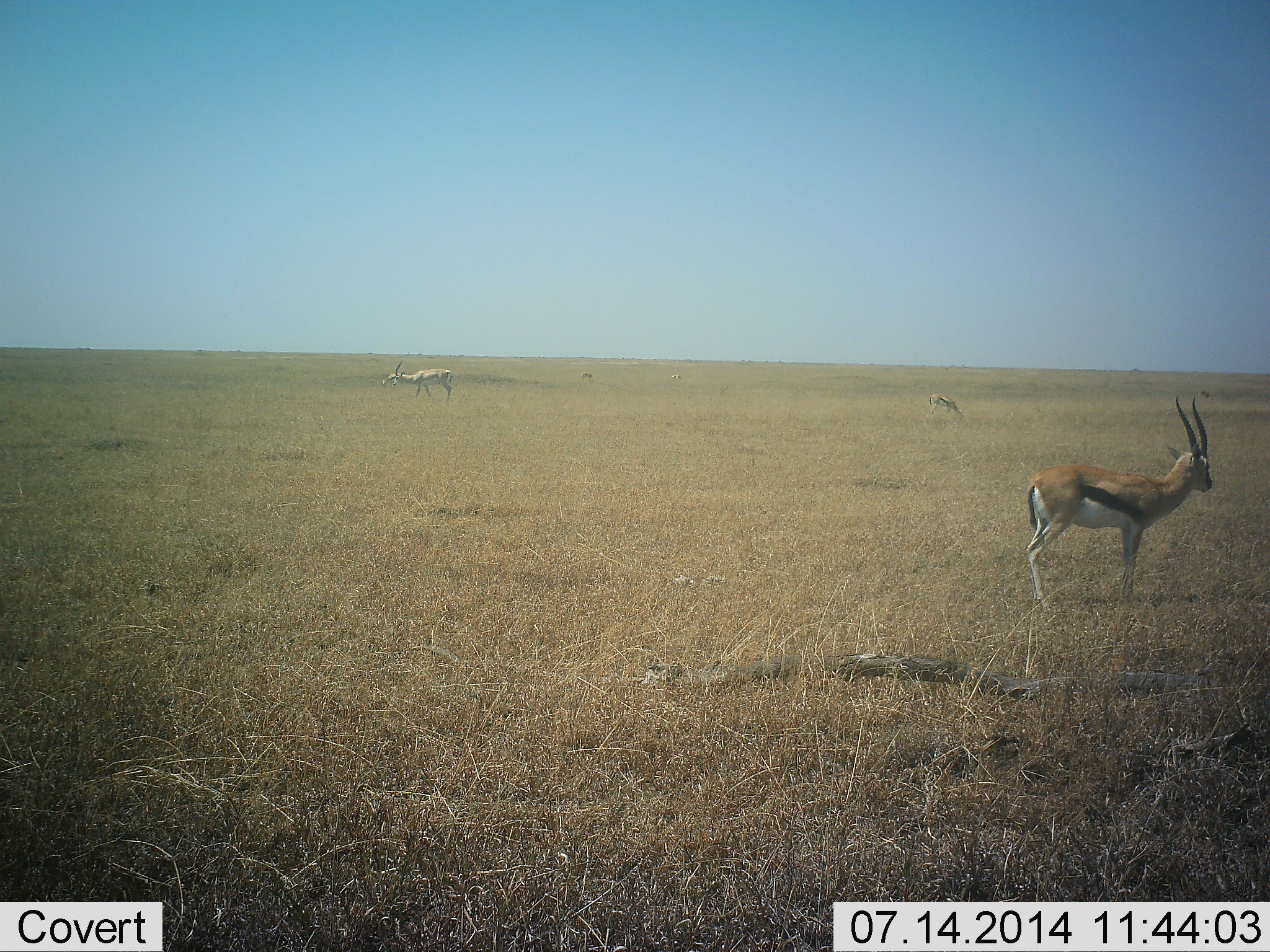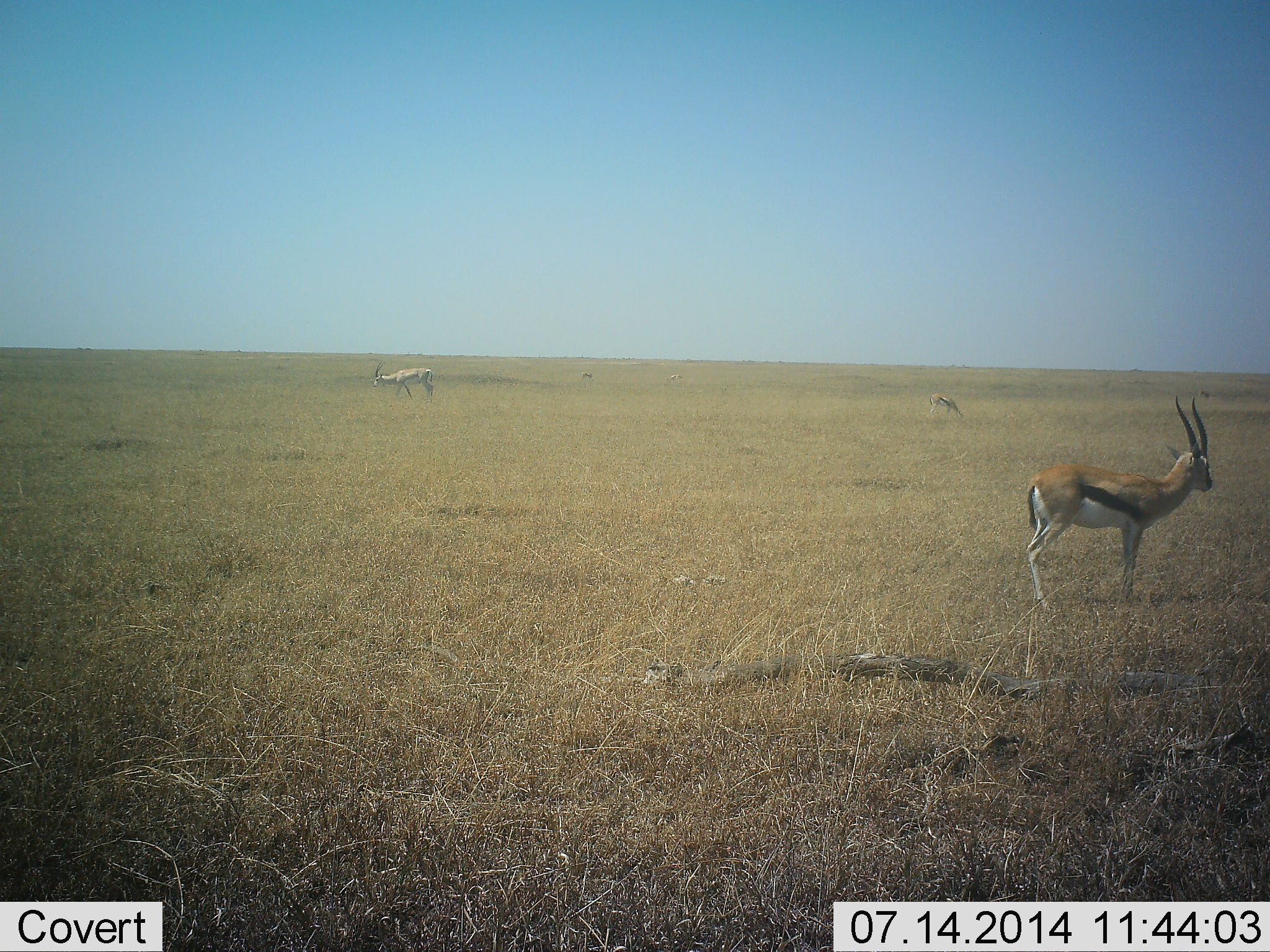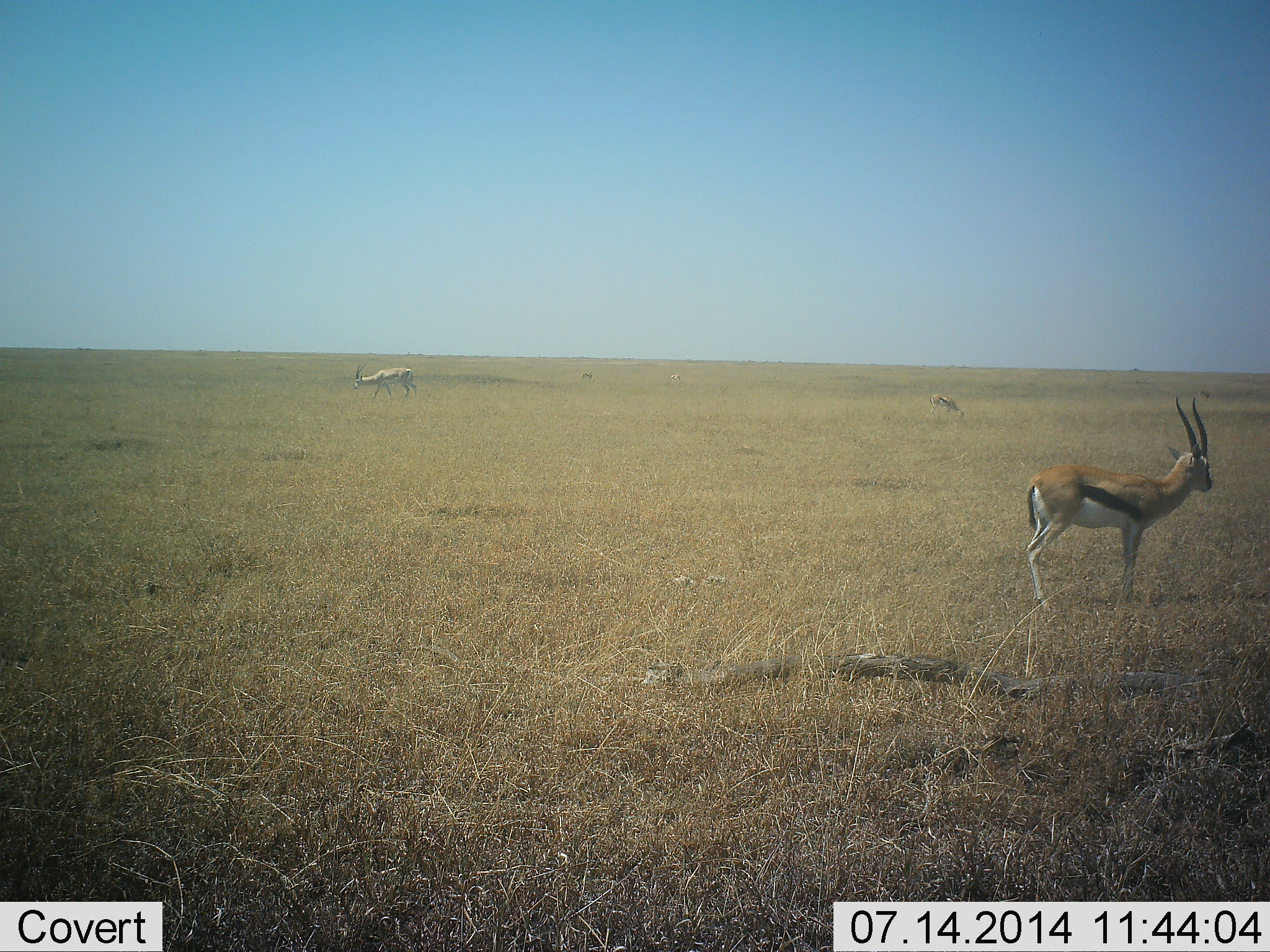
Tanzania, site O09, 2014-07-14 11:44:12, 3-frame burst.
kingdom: Animalia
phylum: Chordata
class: Mammalia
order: Artiodactyla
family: Bovidae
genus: Eudorcas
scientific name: Eudorcas thomsonii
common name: thomson's gazelle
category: gazellethomsons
Gazellethomsons (thomson's gazelle) (Eudorcas thomsonii), count 3. Behavior (volunteer vote fractions): standing 100%, resting 9%, moving 27%, interacting 9%. Young present (vote fraction): 0%. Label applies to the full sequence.